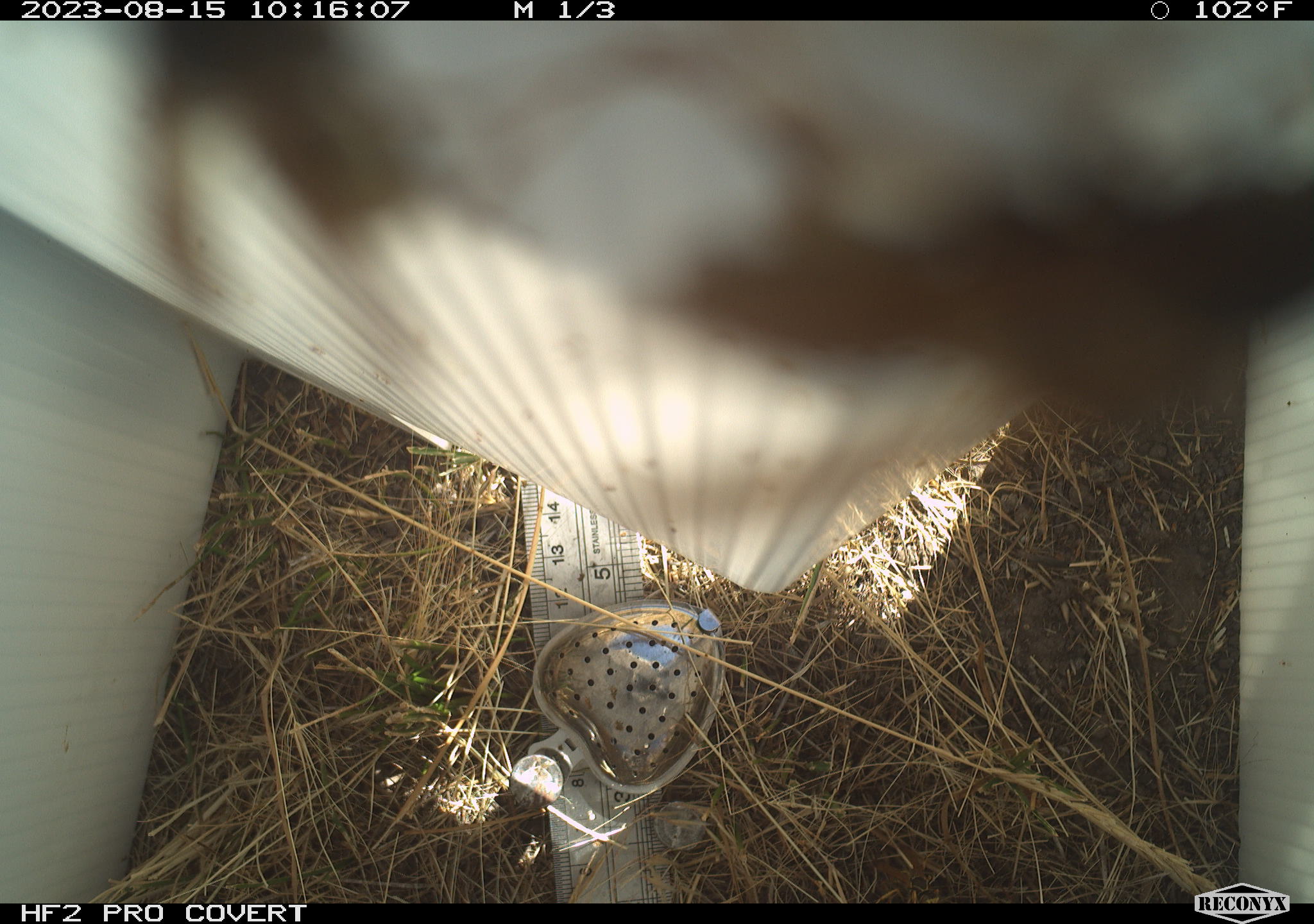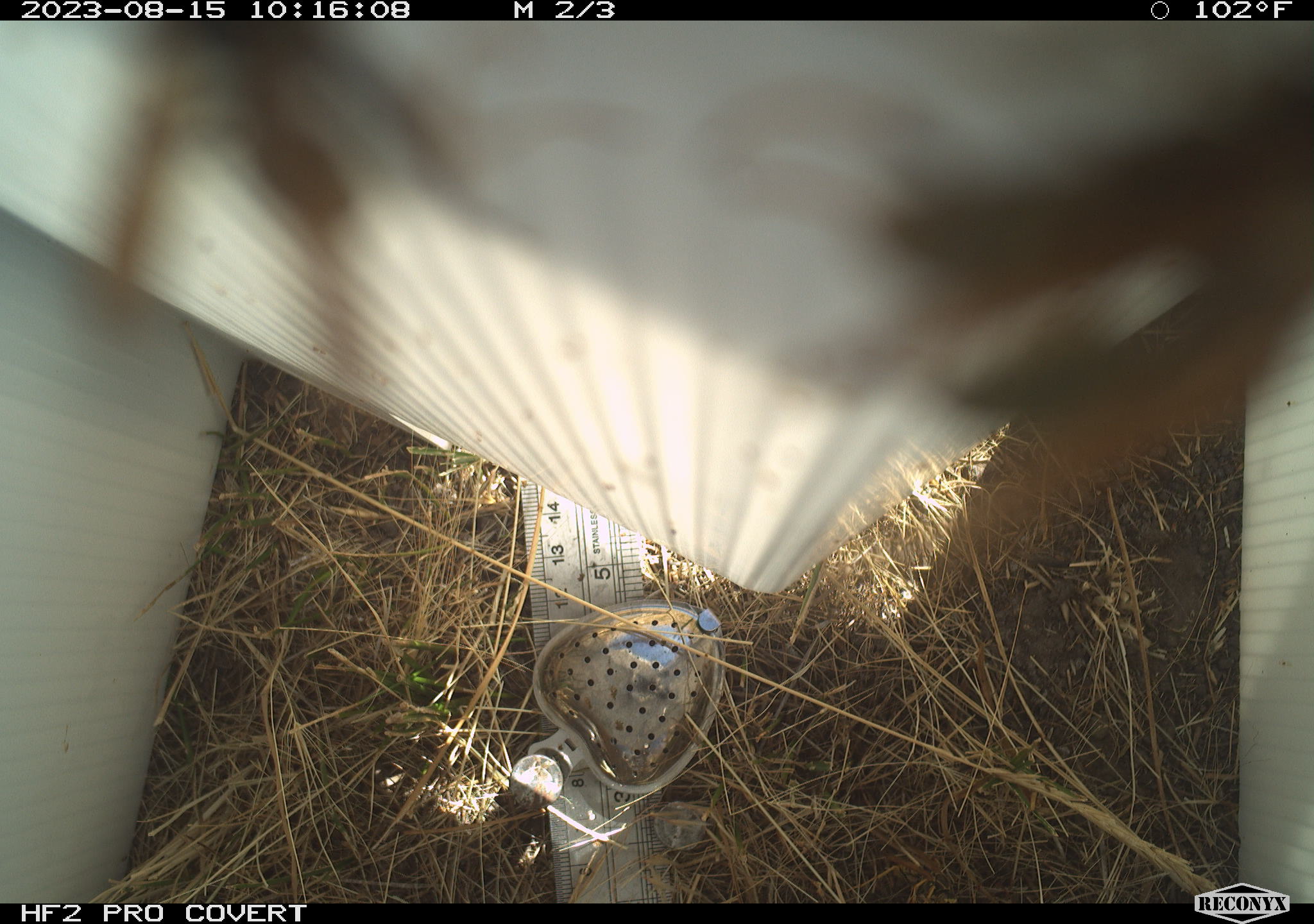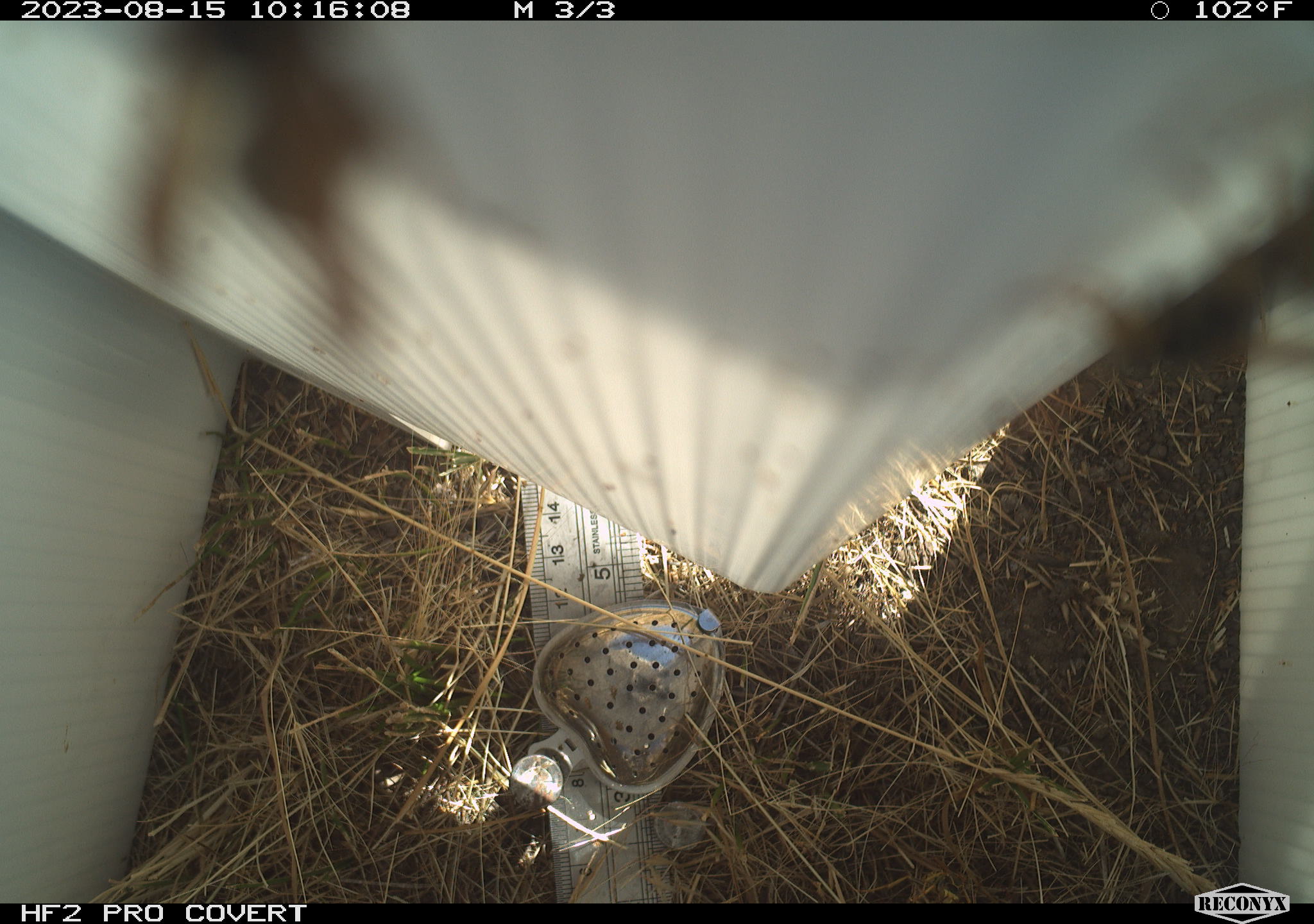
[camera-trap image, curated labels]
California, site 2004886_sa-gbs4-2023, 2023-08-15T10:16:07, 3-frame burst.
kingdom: Animalia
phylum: Arthropoda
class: Insecta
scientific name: Insecta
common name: insect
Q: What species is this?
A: Insect (Insecta).